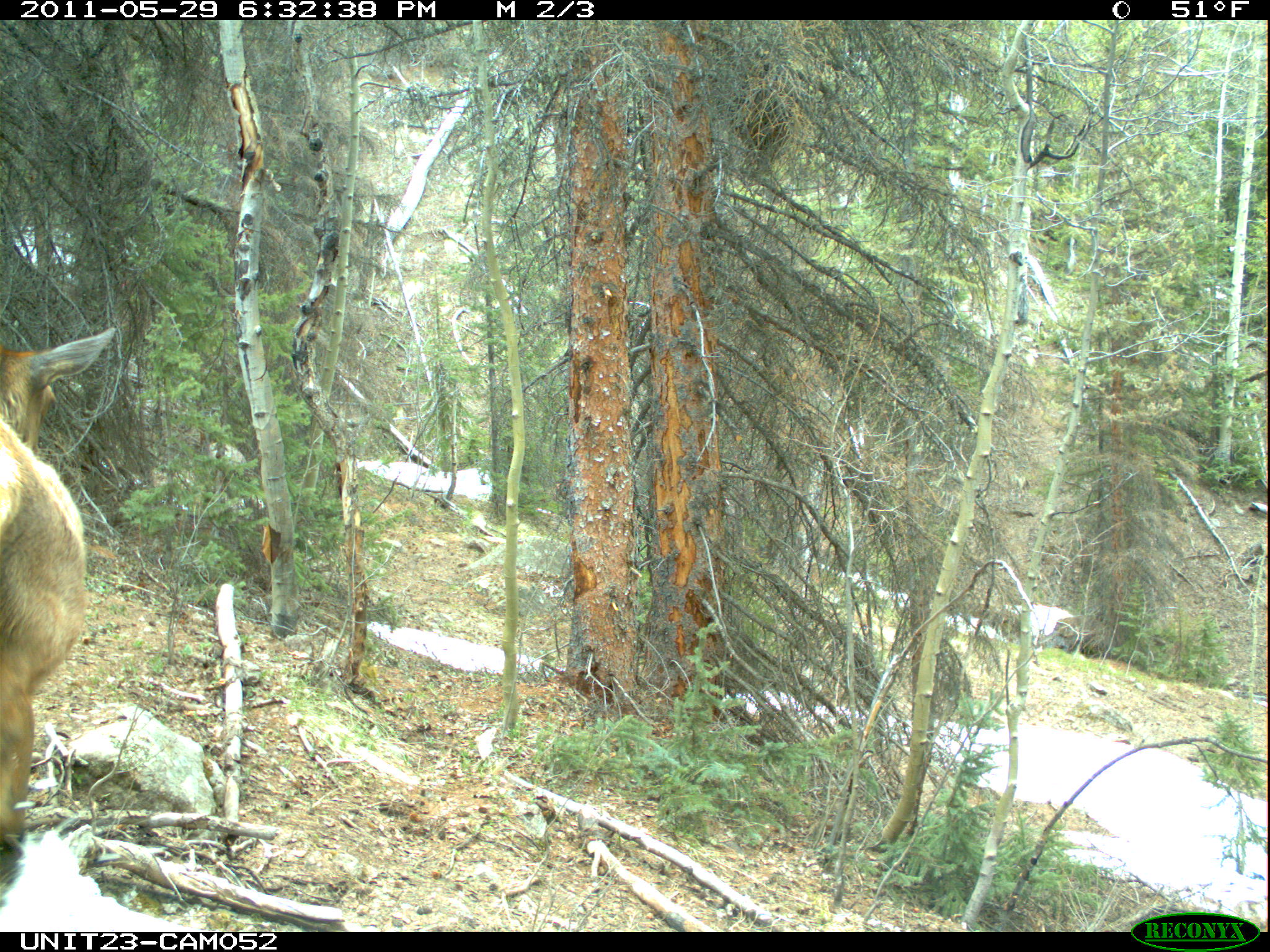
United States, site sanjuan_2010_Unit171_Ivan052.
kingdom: Animalia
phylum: Chordata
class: Mammalia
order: Artiodactyla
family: Cervidae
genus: Cervus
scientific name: Cervus elaphus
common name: red deer